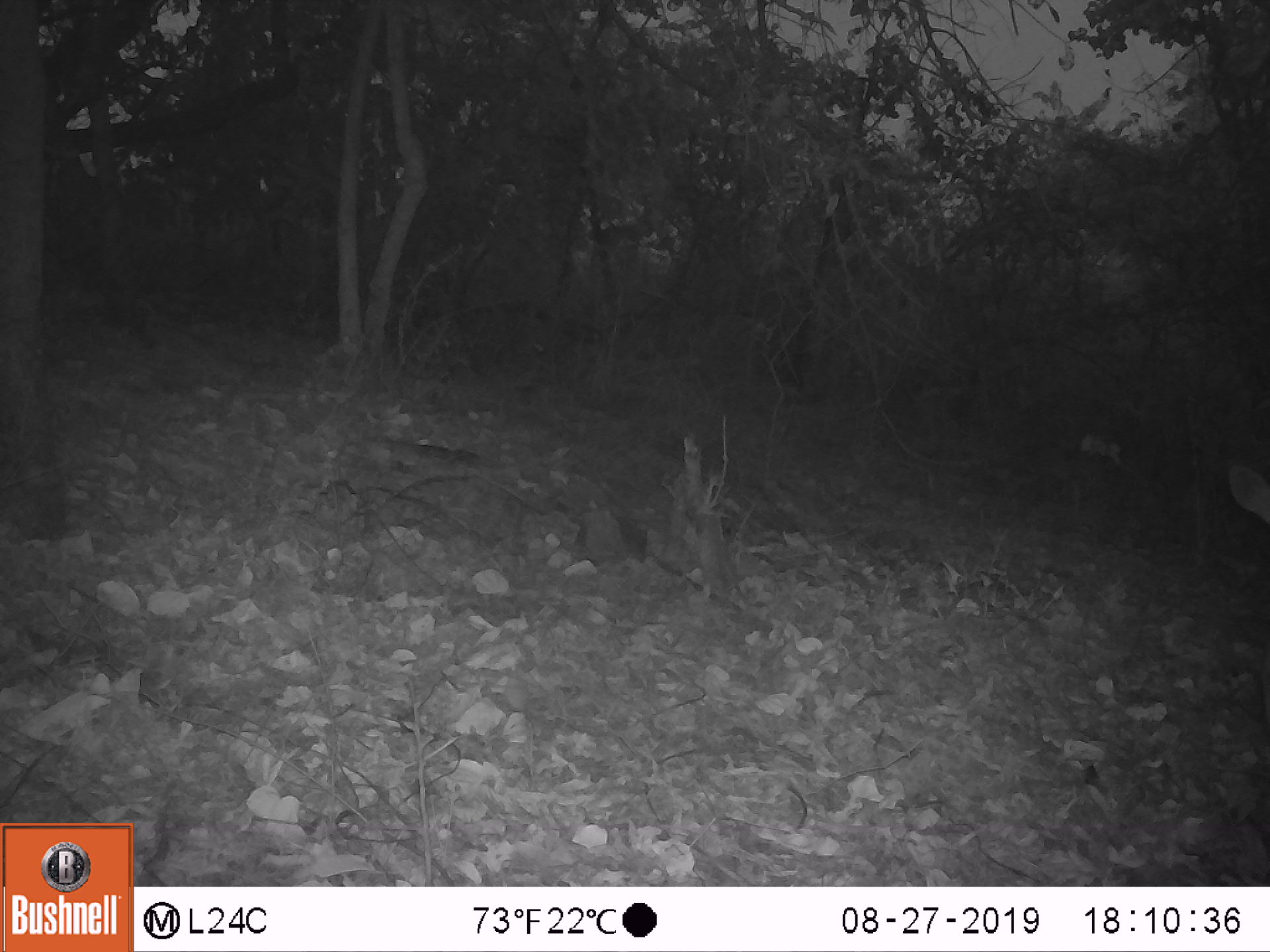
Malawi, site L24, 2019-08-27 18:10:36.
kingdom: Animalia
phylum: Chordata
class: Mammalia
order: Artiodactyla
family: Bovidae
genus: Tragelaphus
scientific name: Tragelaphus sylvaticus sylvaticus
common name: cape bushbuck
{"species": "cape bushbuck (Tragelaphus sylvaticus sylvaticus)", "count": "1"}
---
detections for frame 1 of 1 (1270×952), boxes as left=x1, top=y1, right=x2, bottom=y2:
cape bushbuck: left=1221, top=448, right=1267, bottom=545